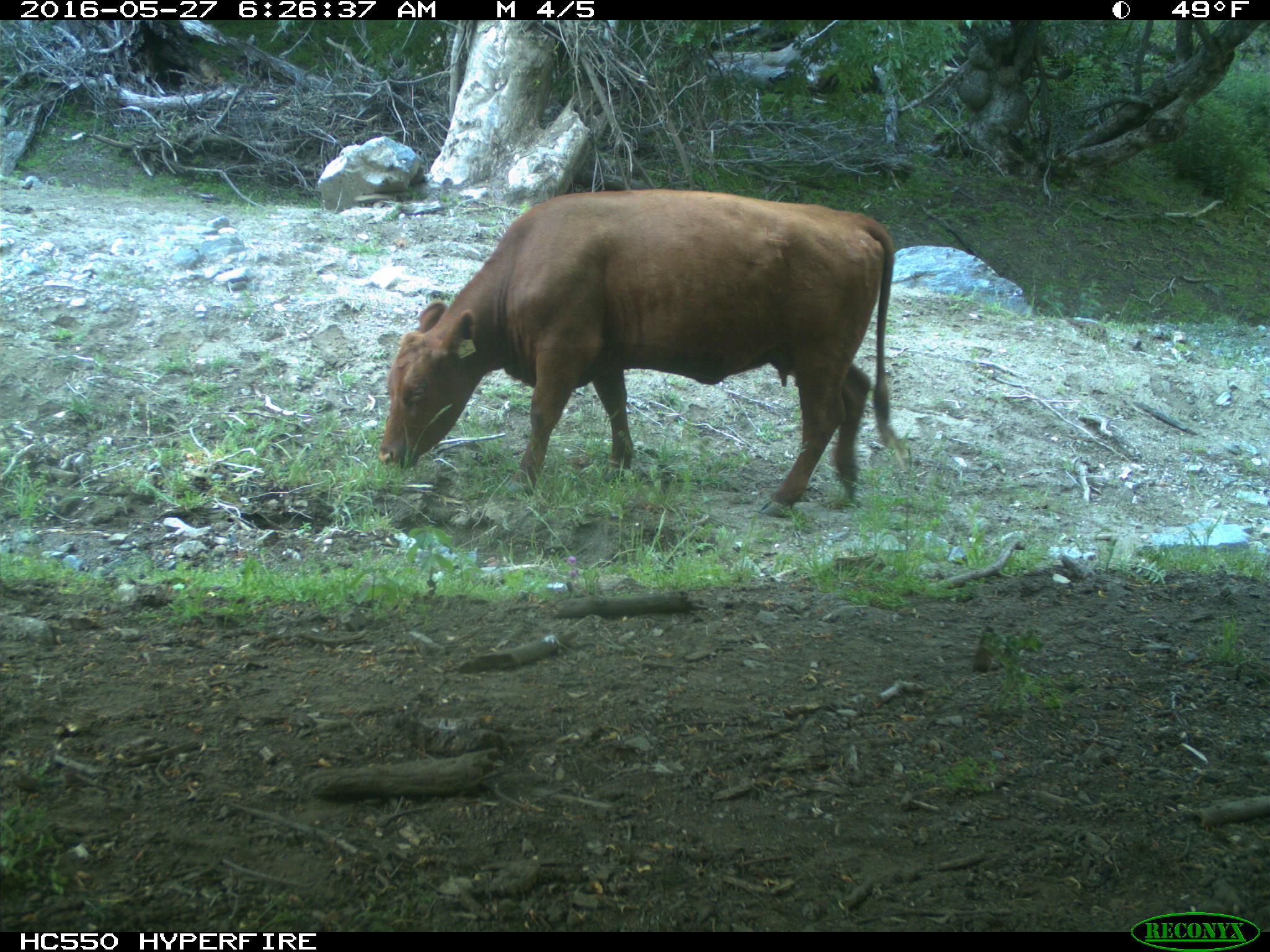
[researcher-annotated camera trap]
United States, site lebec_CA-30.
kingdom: Animalia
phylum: Chordata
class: Mammalia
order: Artiodactyla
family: Bovidae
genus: Bos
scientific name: Bos taurus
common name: domestic cow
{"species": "Bos taurus (domestic cow)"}